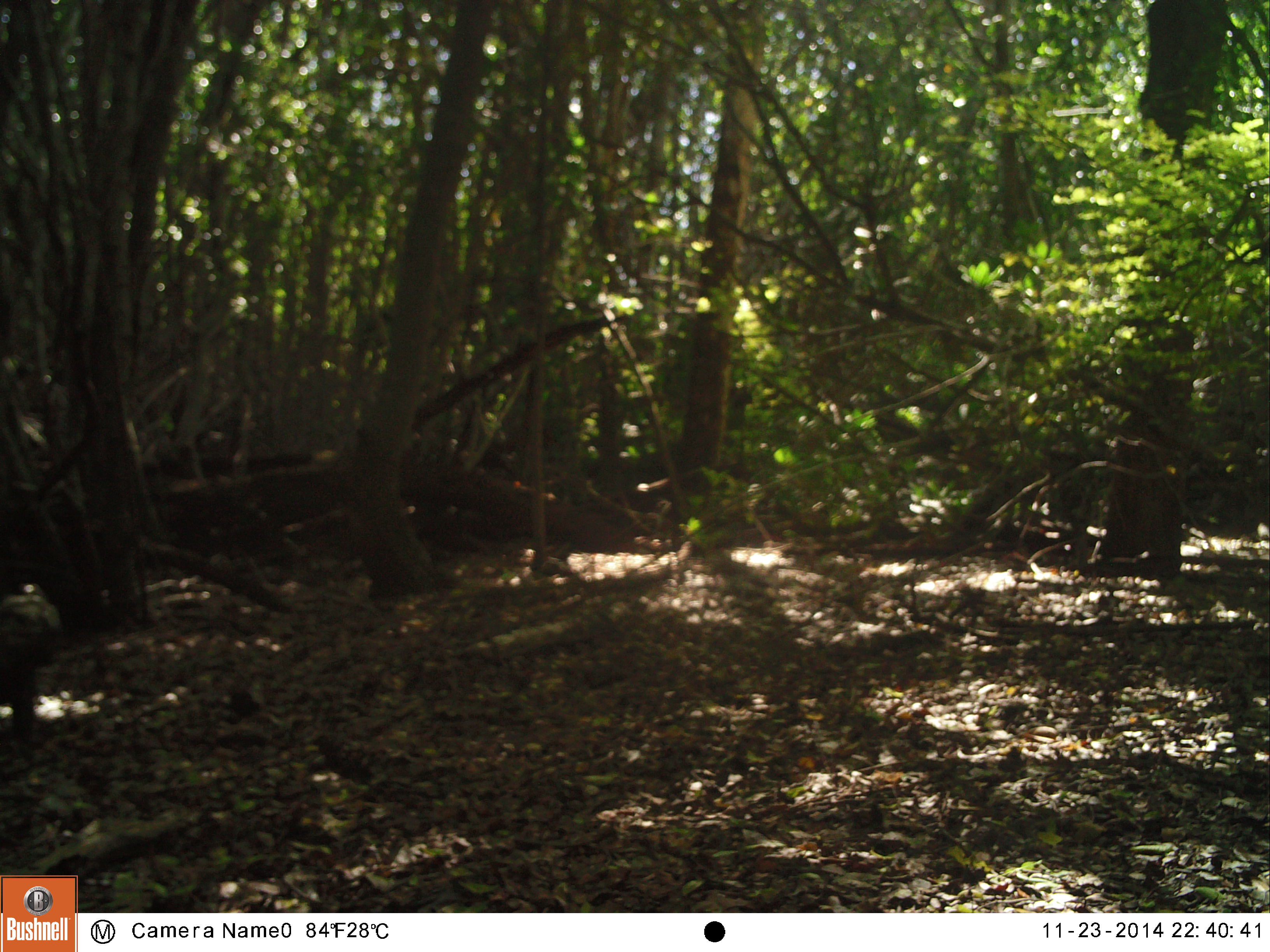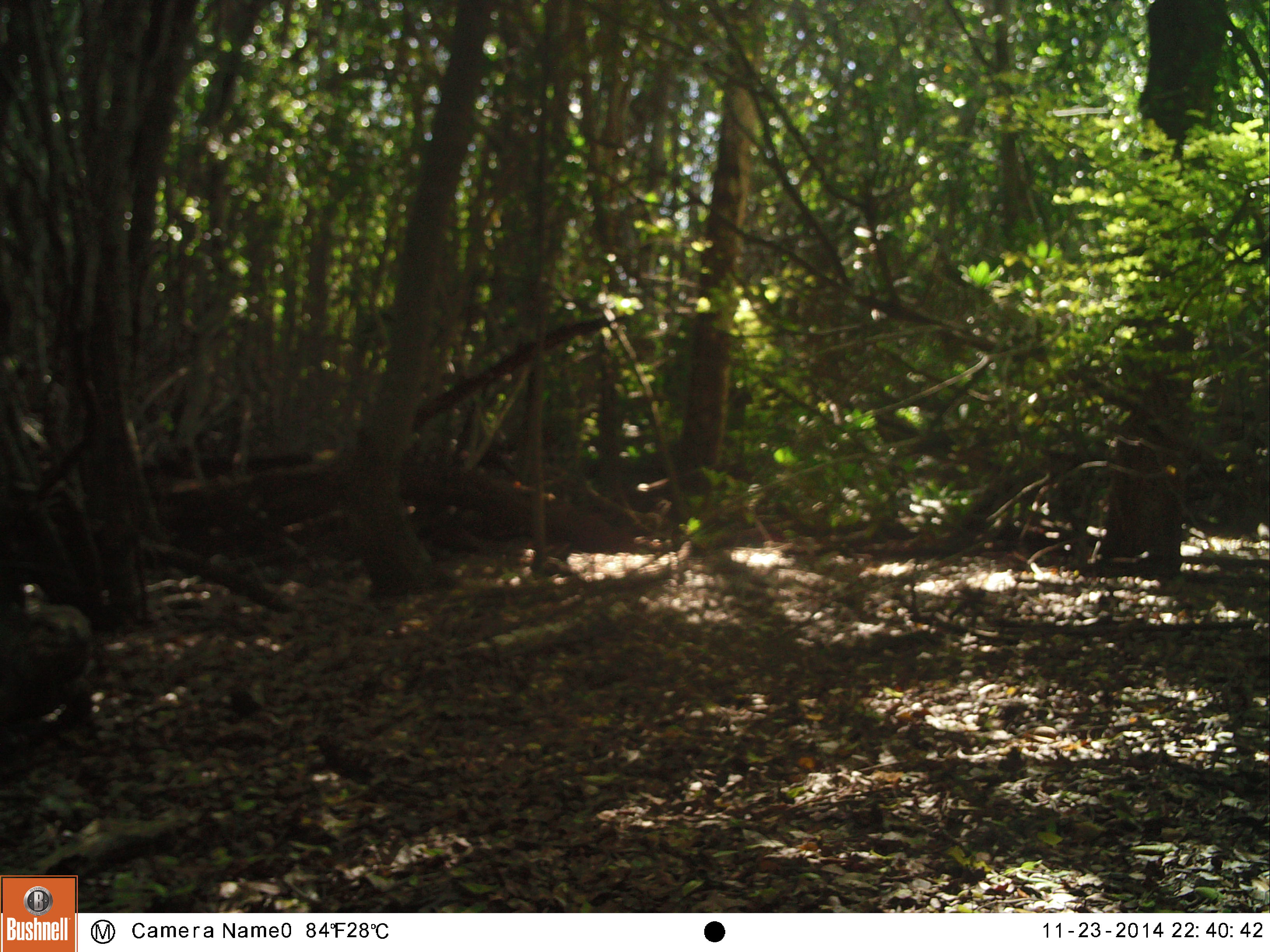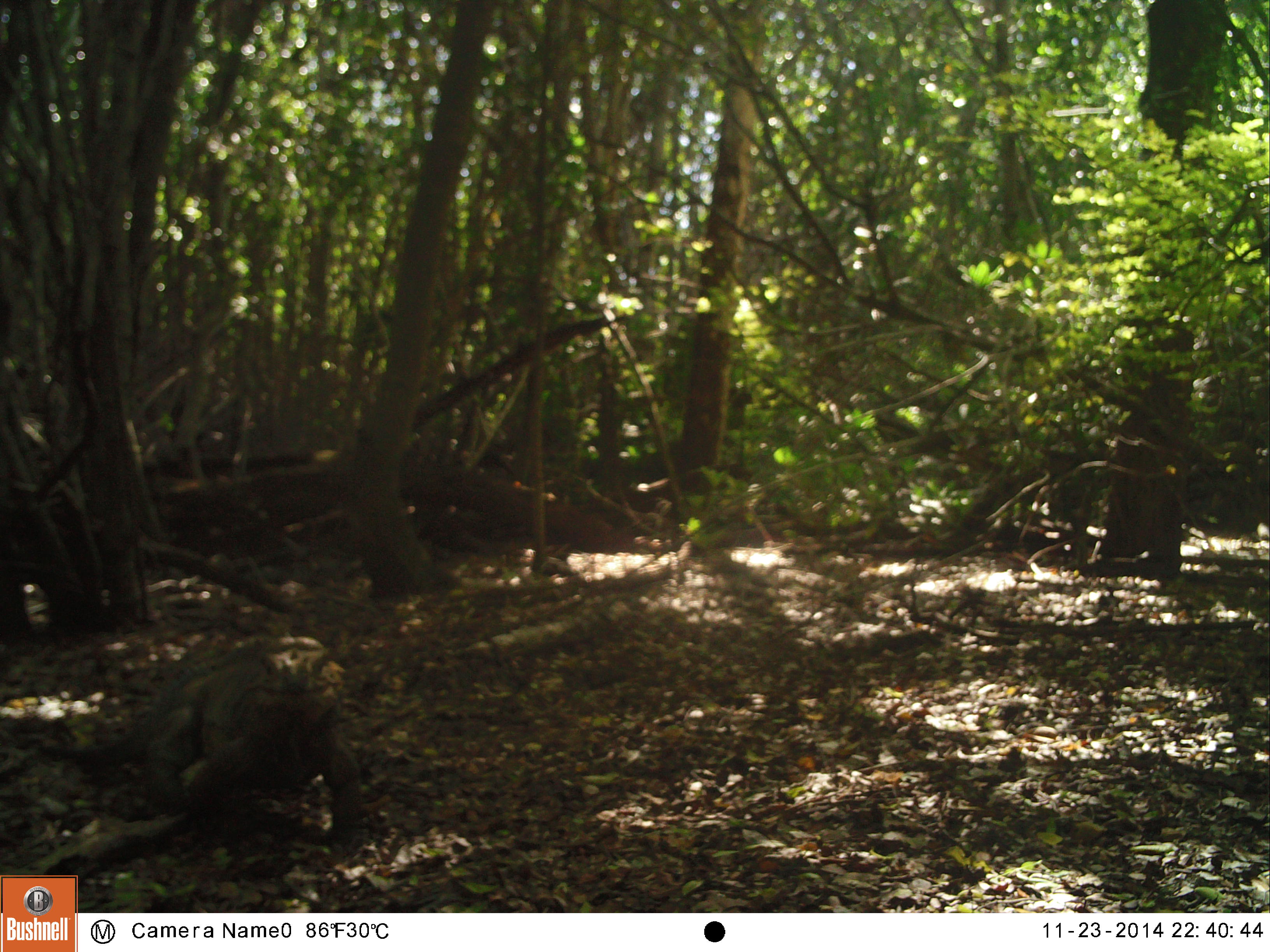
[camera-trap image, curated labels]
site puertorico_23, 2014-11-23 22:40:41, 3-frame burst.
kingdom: Animalia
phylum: Chordata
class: Reptilia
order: Squamata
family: Iguanidae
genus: Iguana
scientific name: Iguana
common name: typical iguanas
Iguana (typical iguanas).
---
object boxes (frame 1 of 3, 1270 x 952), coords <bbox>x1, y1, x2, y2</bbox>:
iguana: <bbox>0, 593, 67, 735</bbox>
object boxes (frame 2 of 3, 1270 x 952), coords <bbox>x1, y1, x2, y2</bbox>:
iguana: <bbox>3, 577, 98, 732</bbox>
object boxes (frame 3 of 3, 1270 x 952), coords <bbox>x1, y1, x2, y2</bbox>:
iguana: <bbox>51, 638, 363, 862</bbox>